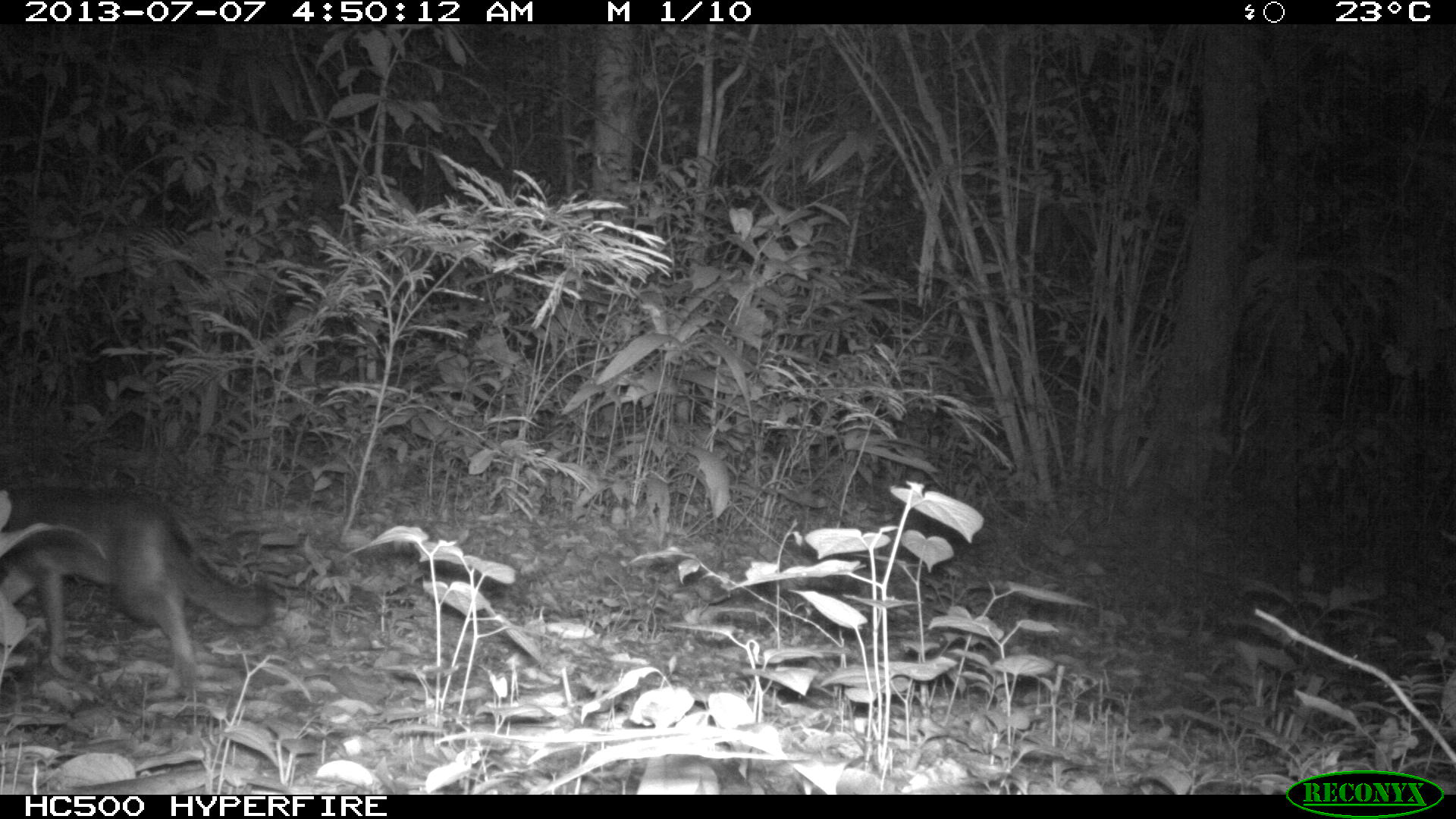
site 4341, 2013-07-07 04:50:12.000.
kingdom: Animalia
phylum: Chordata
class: Mammalia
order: Carnivora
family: Canidae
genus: Urocyon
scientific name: Urocyon cinereoargenteus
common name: gray fox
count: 1